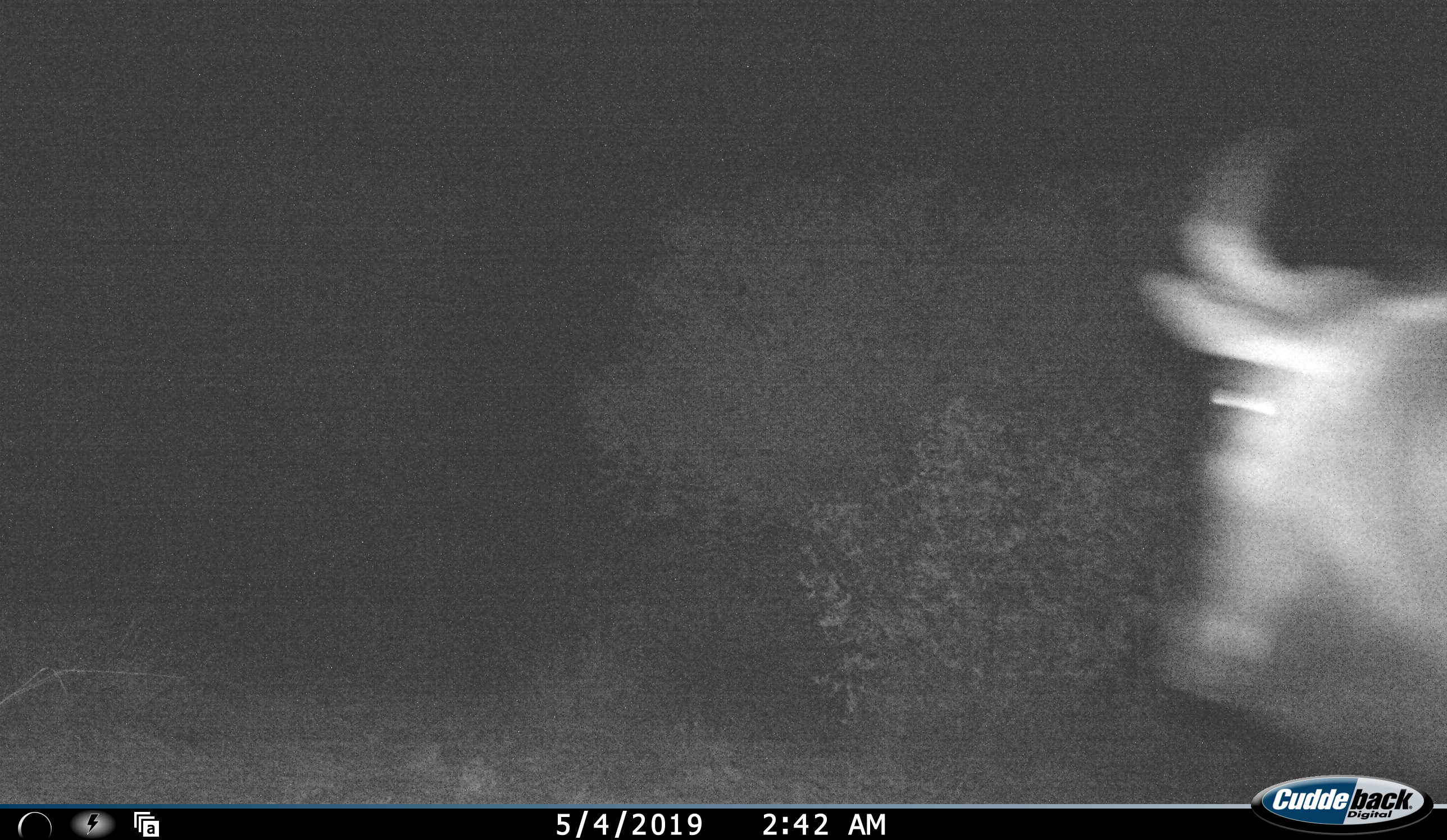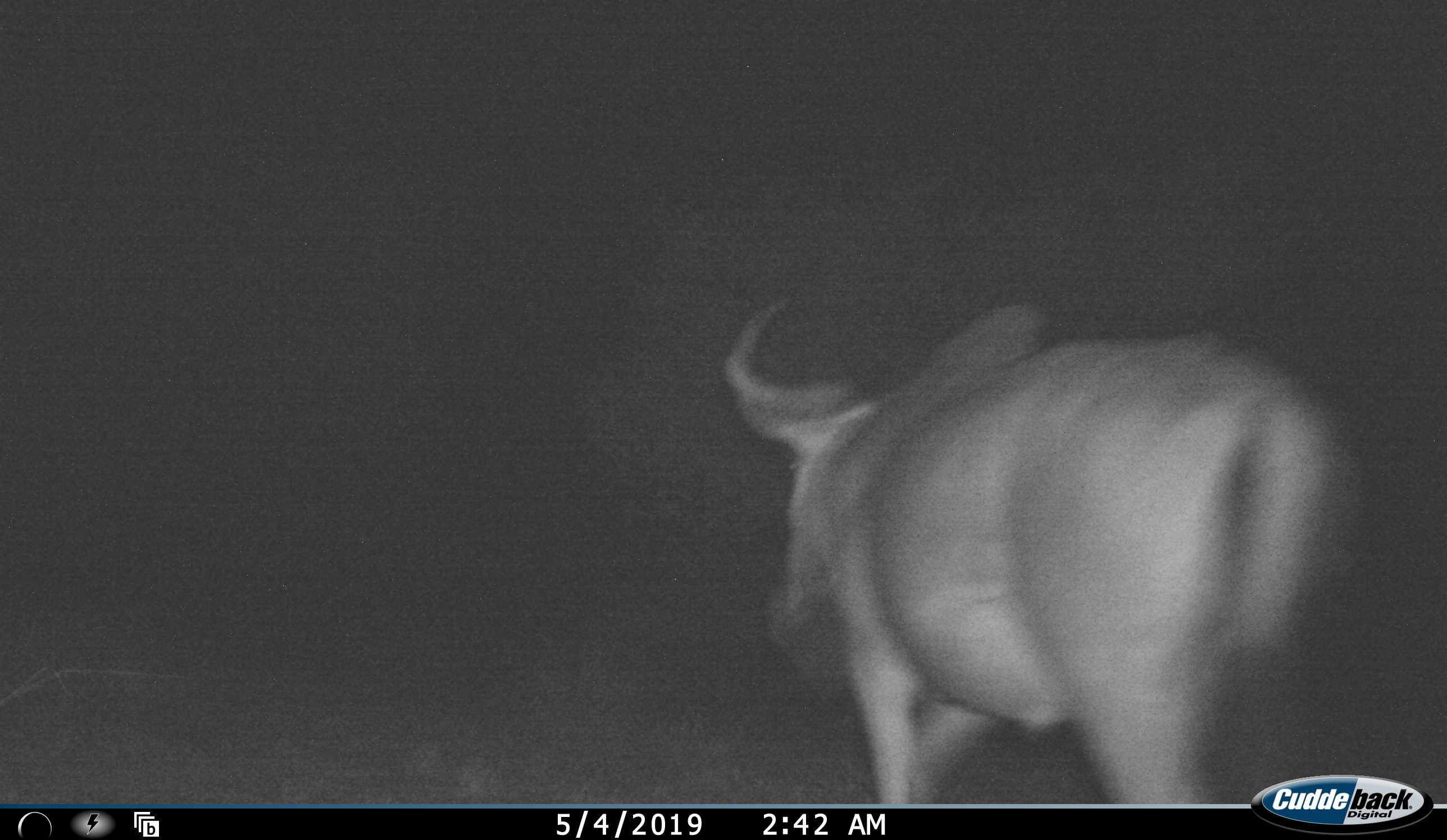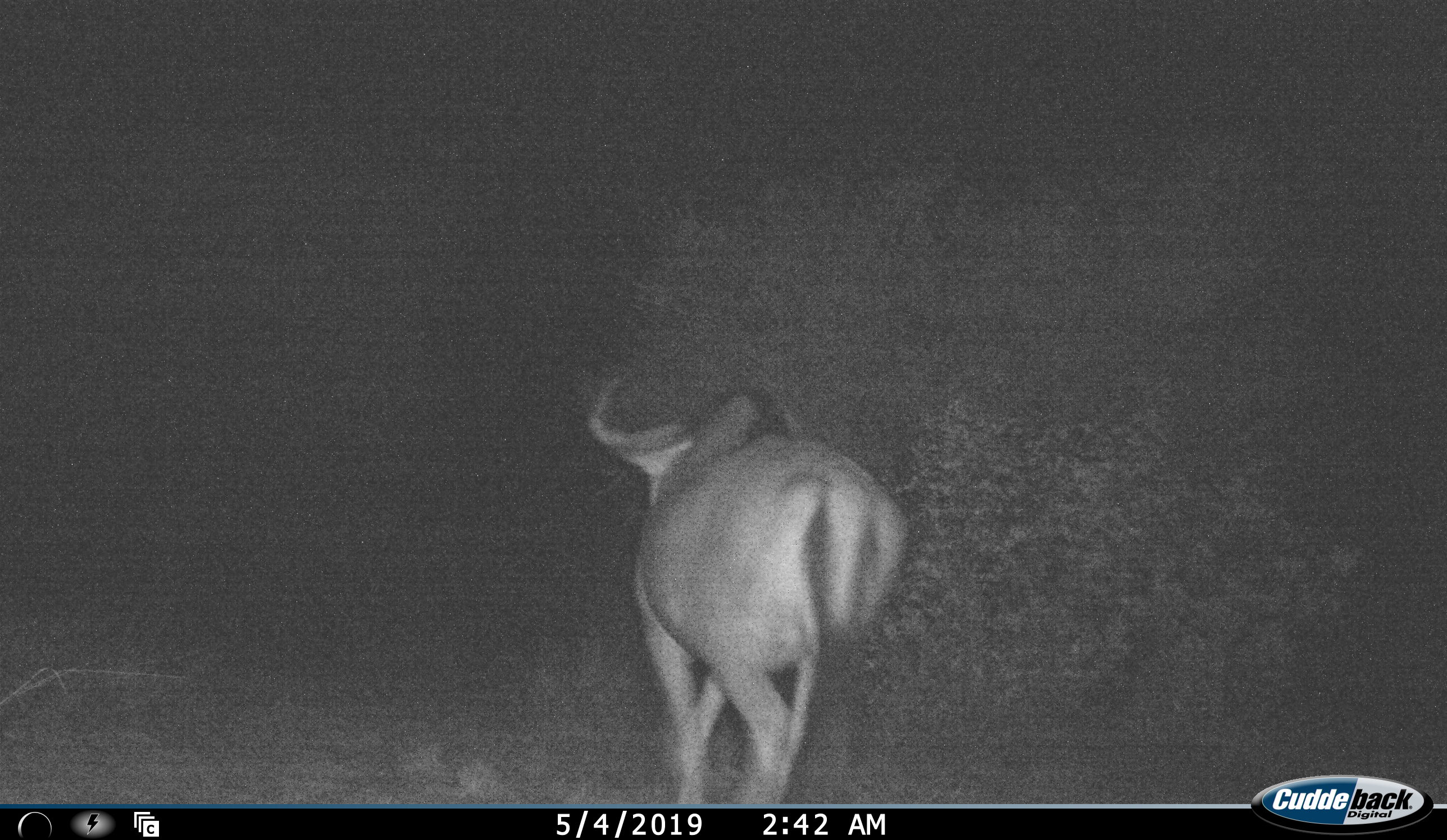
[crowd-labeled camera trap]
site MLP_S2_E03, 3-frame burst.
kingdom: Animalia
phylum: Chordata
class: Mammalia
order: Artiodactyla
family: Bovidae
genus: Connochaetes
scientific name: Connochaetes taurinus taurinus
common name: blue wildebeest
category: wildebeestblue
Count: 1.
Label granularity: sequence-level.